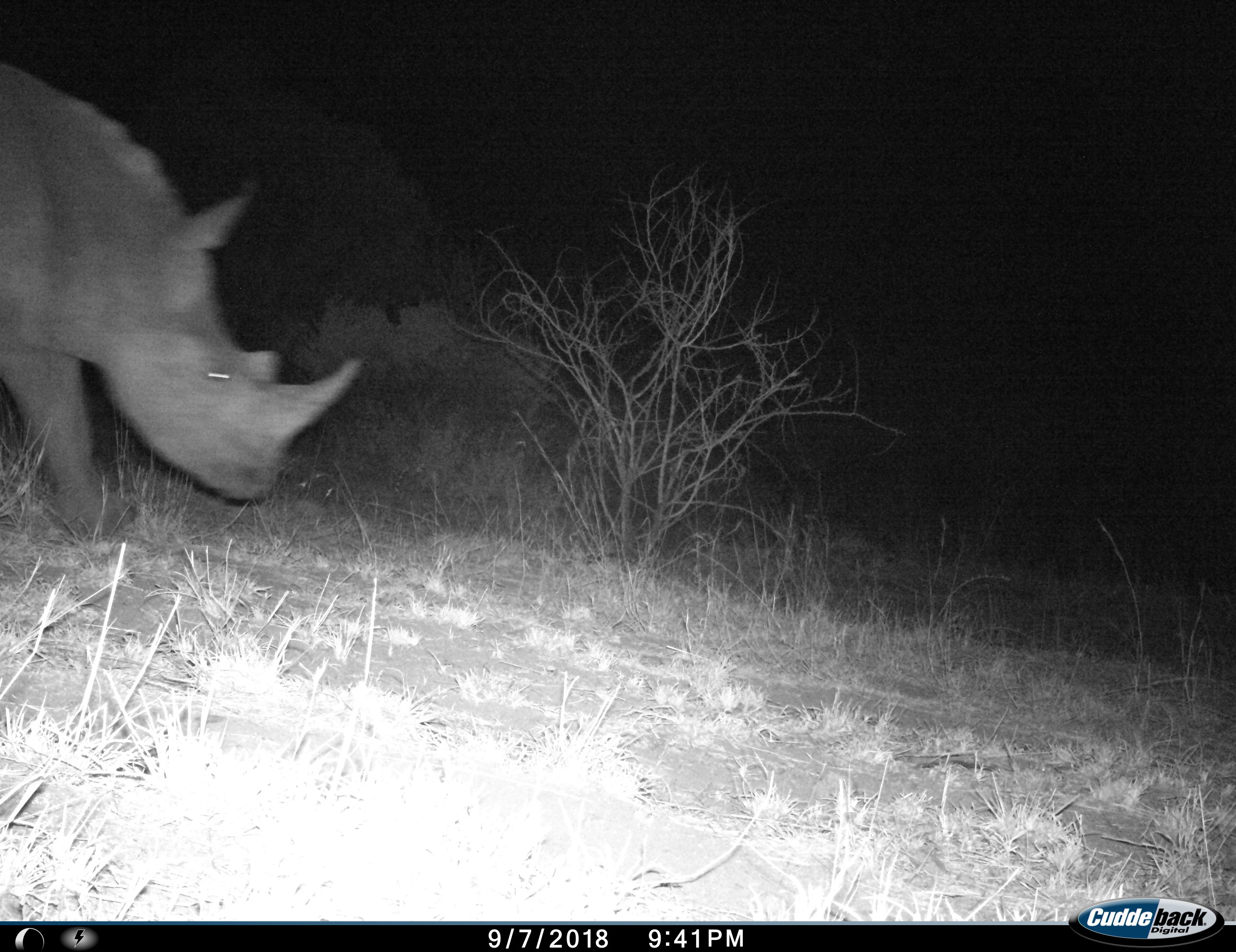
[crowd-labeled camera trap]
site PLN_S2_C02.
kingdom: Animalia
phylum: Chordata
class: Mammalia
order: Perissodactyla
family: Rhinocerotidae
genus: Ceratotherium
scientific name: Ceratotherium simum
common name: white rhinoceros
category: rhinoceroswhite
Rhinoceroswhite (white rhinoceros) (Ceratotherium simum), count 1. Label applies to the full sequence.